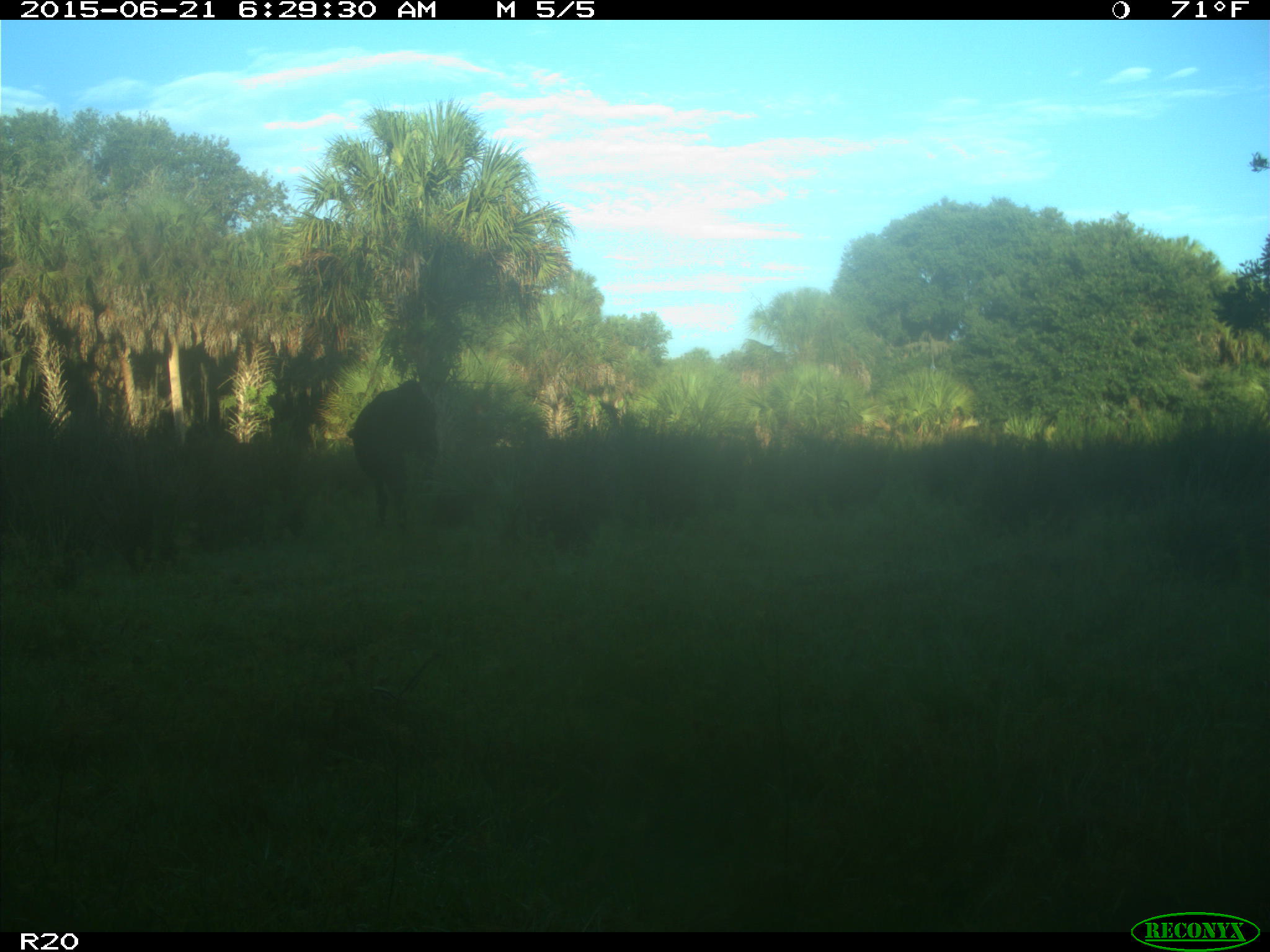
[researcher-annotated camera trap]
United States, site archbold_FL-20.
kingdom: Animalia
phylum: Chordata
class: Mammalia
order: Artiodactyla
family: Bovidae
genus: Bos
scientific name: Bos taurus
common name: domestic cow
Bos taurus (domestic cow).